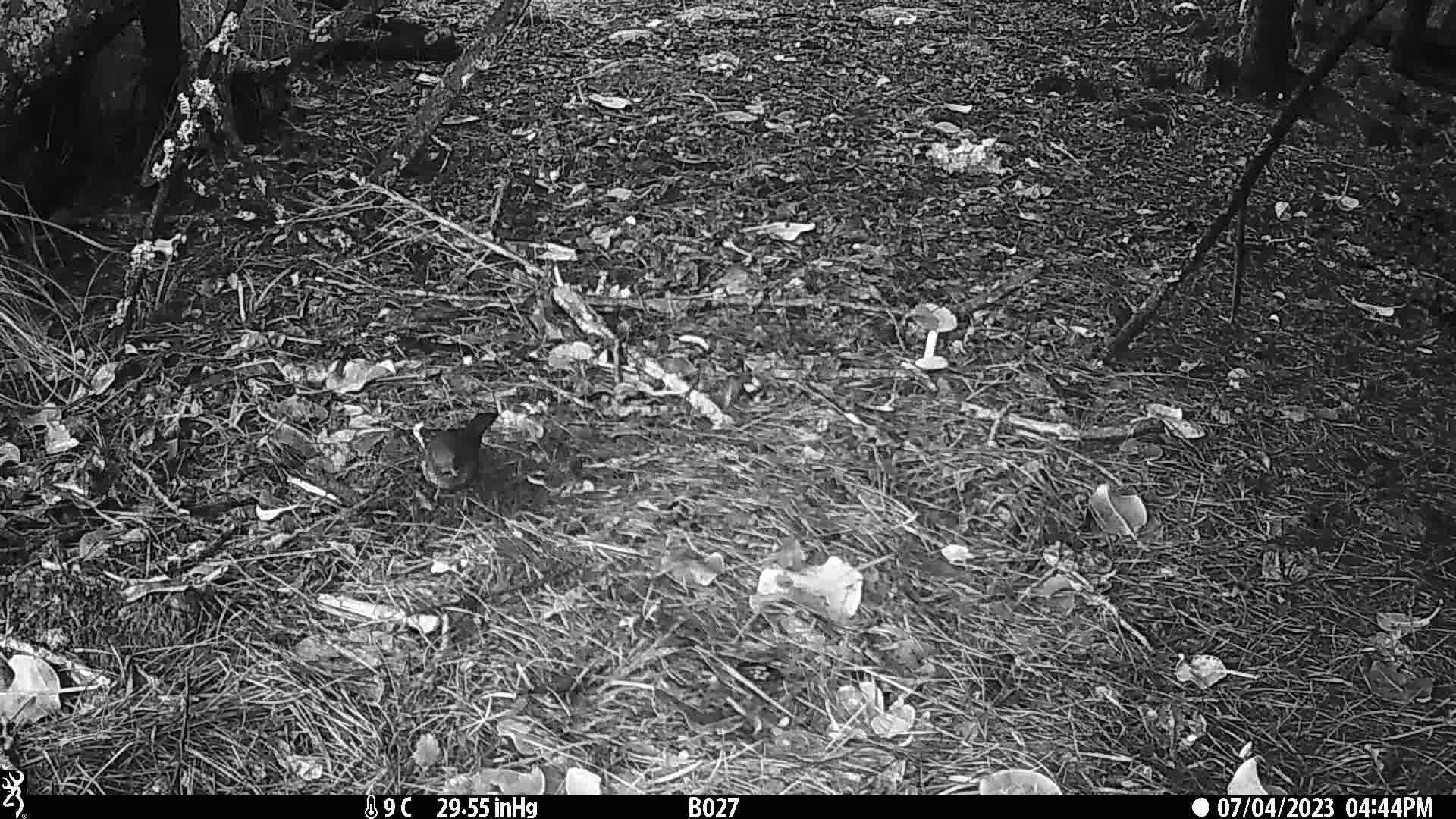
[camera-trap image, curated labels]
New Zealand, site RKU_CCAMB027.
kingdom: Animalia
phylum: Chordata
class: Aves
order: Passeriformes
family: Turdidae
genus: Turdus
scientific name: Turdus merula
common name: eurasian blackbird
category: blackbird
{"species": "blackbird (eurasian blackbird) (Turdus merula)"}